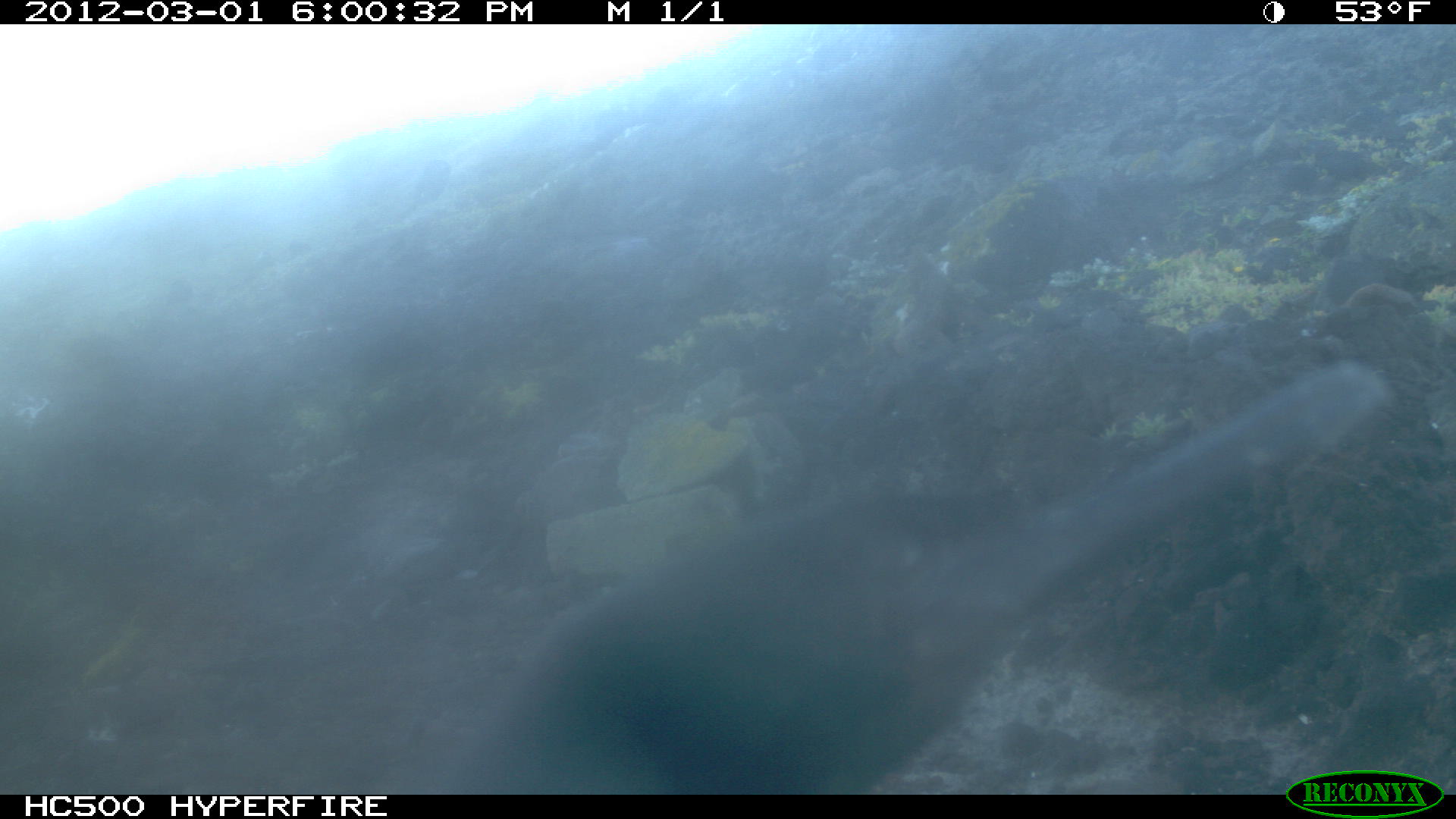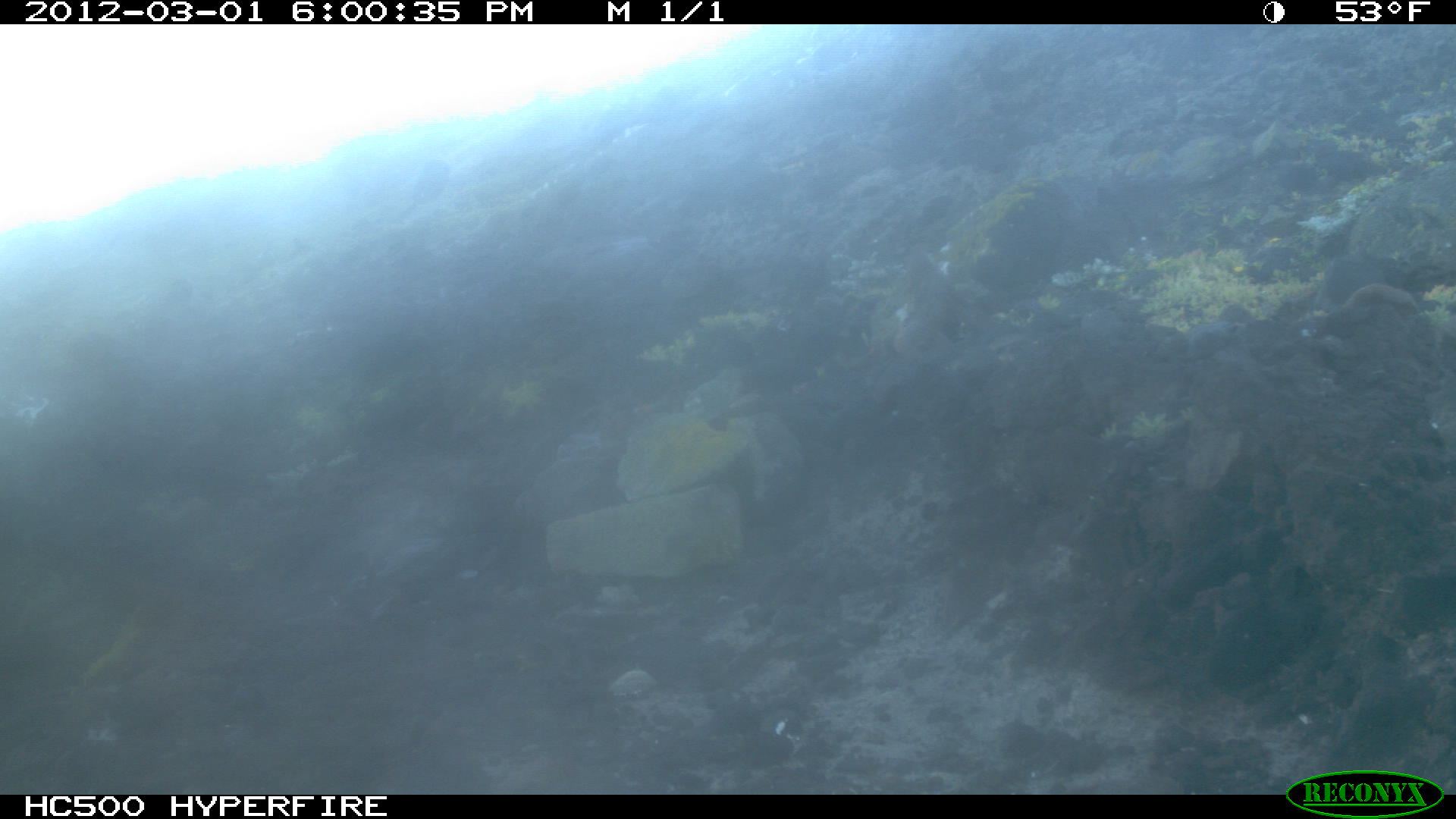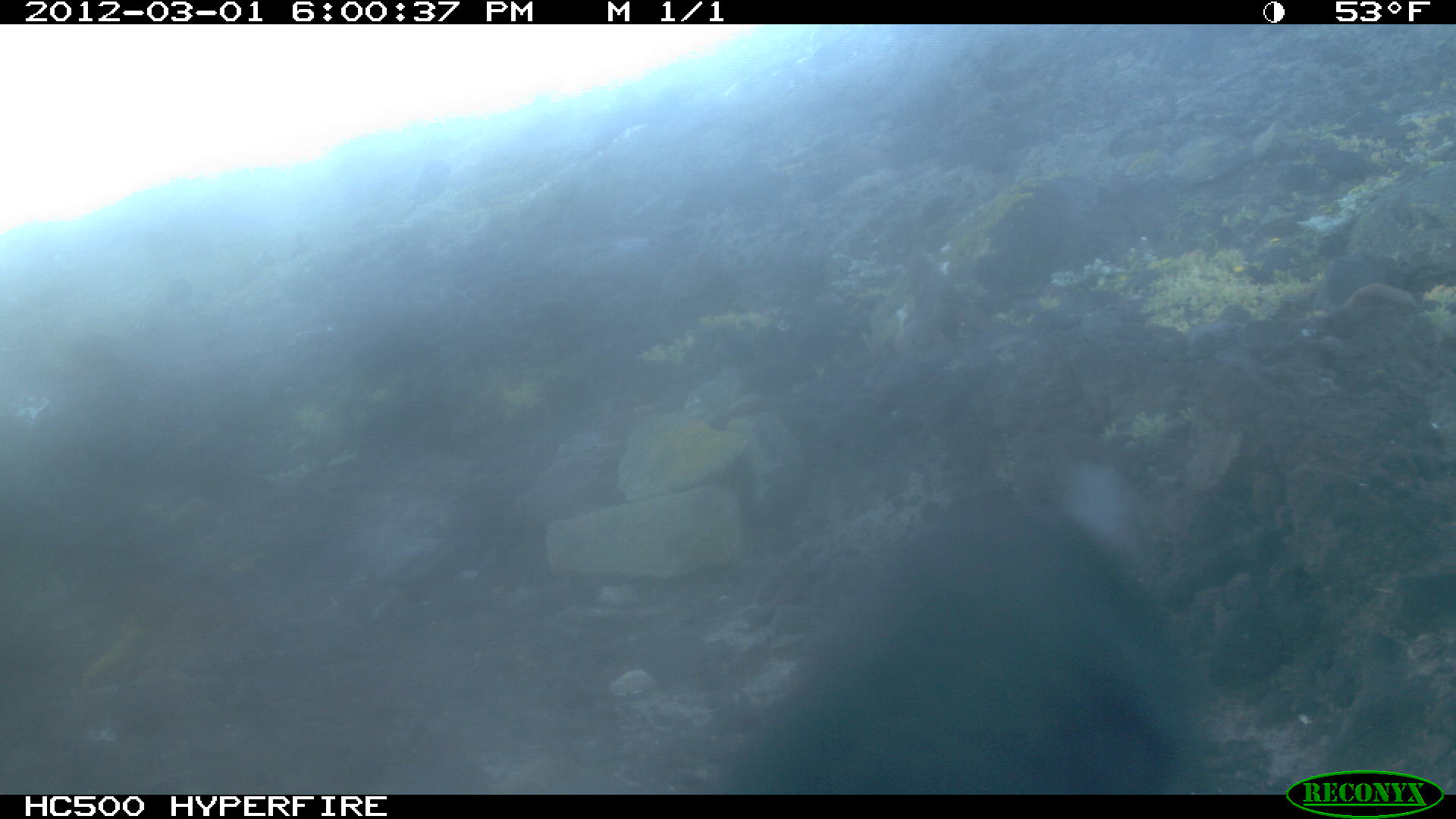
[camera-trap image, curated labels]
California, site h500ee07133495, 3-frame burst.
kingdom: Animalia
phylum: Chordata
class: Aves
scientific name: Aves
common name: bird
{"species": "bird (Aves)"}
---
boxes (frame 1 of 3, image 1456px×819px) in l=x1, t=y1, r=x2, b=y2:
bird: l=384, t=356, r=1392, b=792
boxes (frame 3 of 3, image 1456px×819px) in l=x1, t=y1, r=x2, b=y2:
bird: l=712, t=483, r=1220, b=787